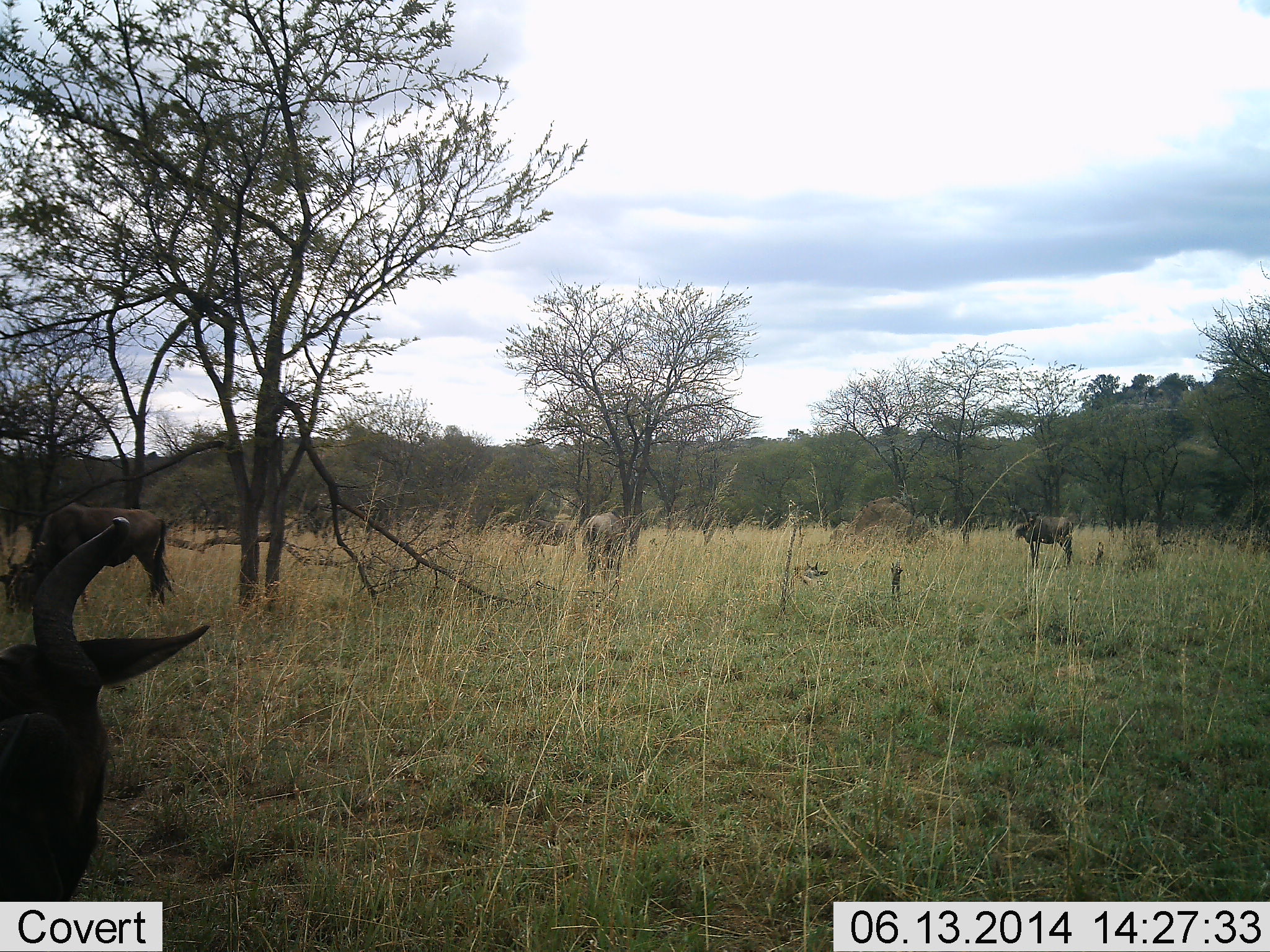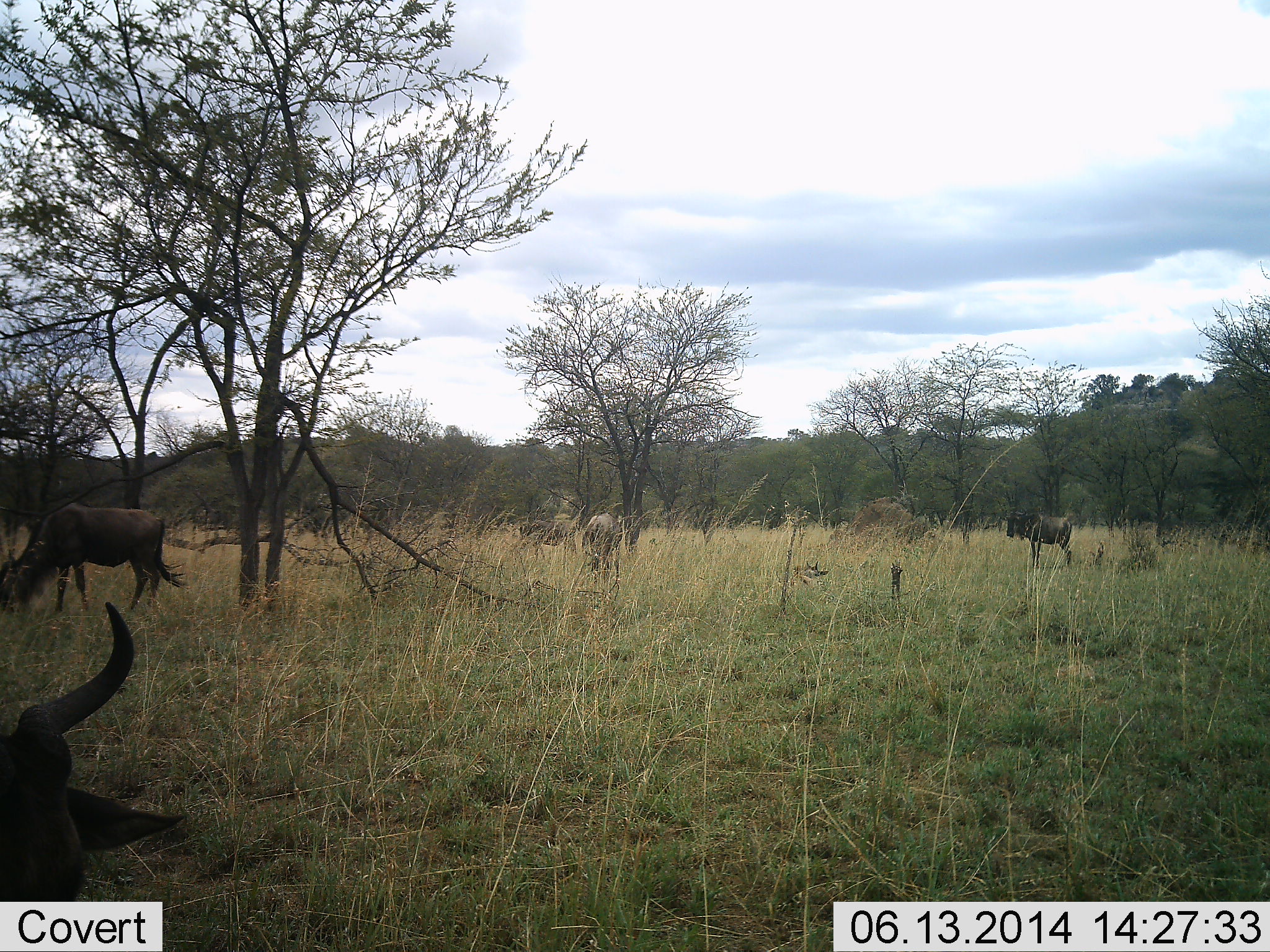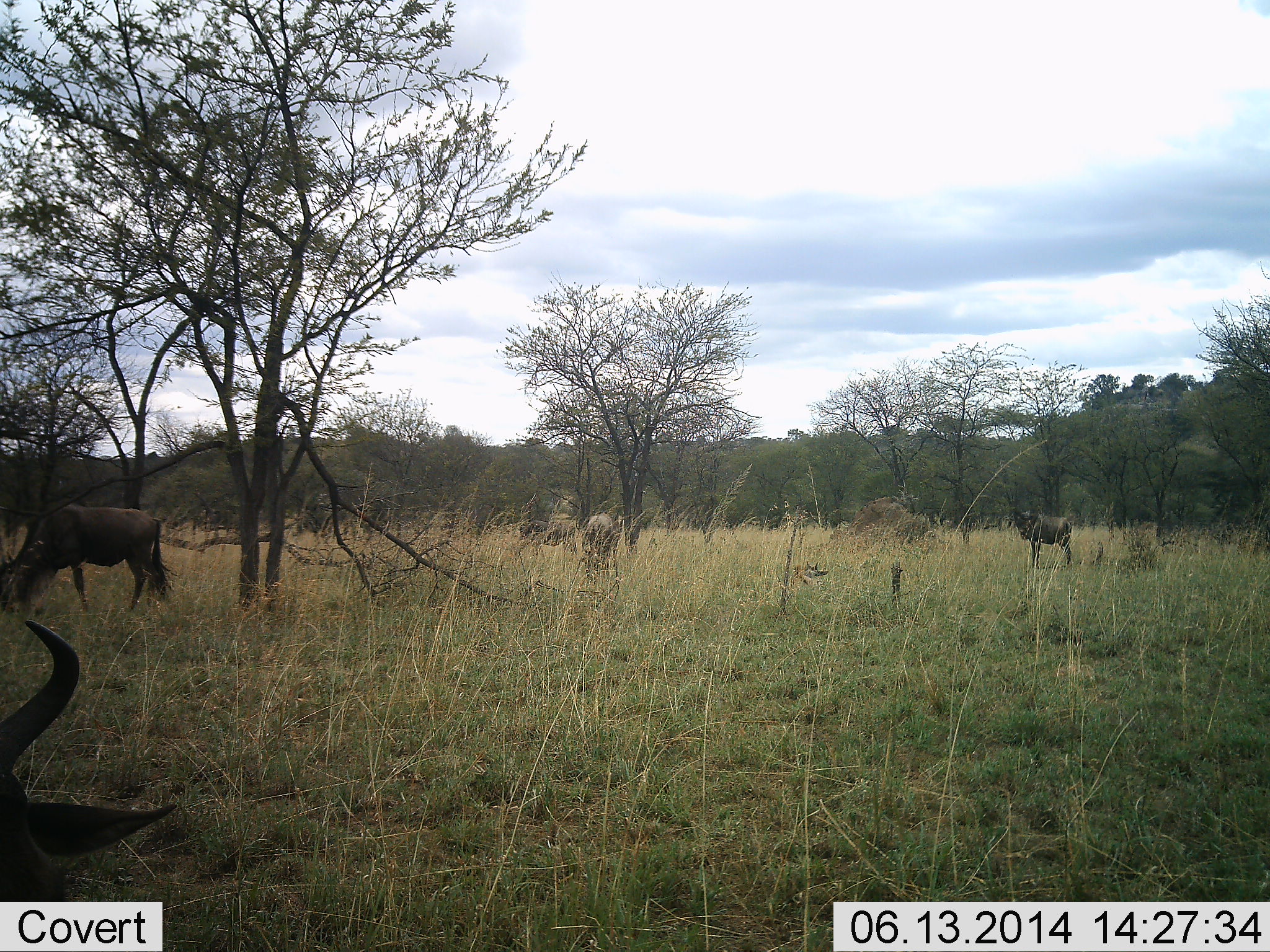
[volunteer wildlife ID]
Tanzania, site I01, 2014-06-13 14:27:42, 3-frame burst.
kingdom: Animalia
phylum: Chordata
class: Mammalia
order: Artiodactyla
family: Bovidae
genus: Connochaetes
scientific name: Connochaetes taurinus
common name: blue wildebeest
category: wildebeest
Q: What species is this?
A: Wildebeest (blue wildebeest) (Connochaetes taurinus).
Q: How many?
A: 5.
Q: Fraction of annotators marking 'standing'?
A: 64%.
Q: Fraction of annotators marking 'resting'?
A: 36%.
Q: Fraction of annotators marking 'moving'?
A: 9%.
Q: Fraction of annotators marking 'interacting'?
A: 0%.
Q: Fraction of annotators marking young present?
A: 0%.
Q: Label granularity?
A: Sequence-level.